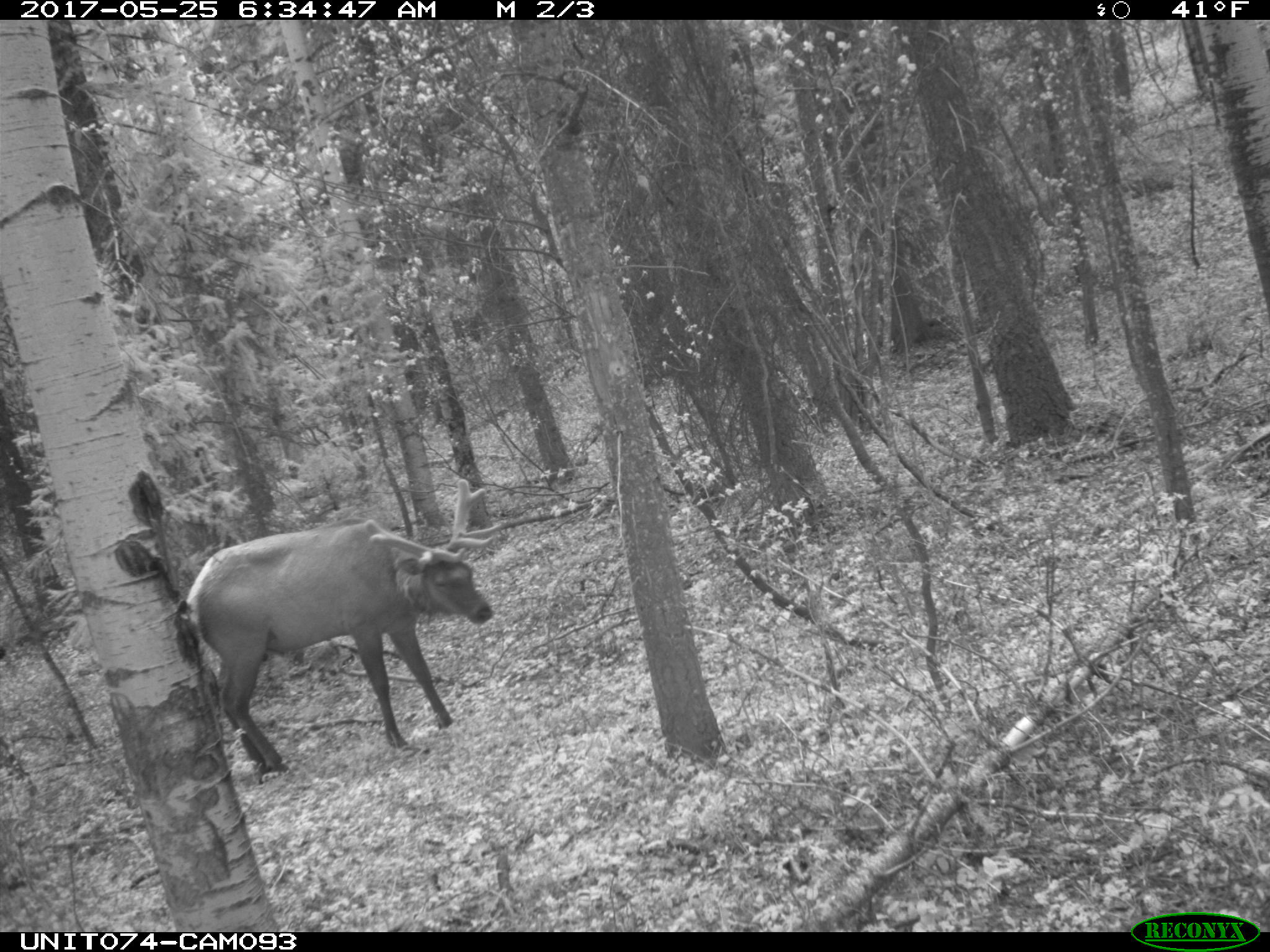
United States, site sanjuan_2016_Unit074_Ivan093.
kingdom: Animalia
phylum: Chordata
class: Mammalia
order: Artiodactyla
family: Cervidae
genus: Cervus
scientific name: Cervus elaphus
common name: red deer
Cervus elaphus (red deer).